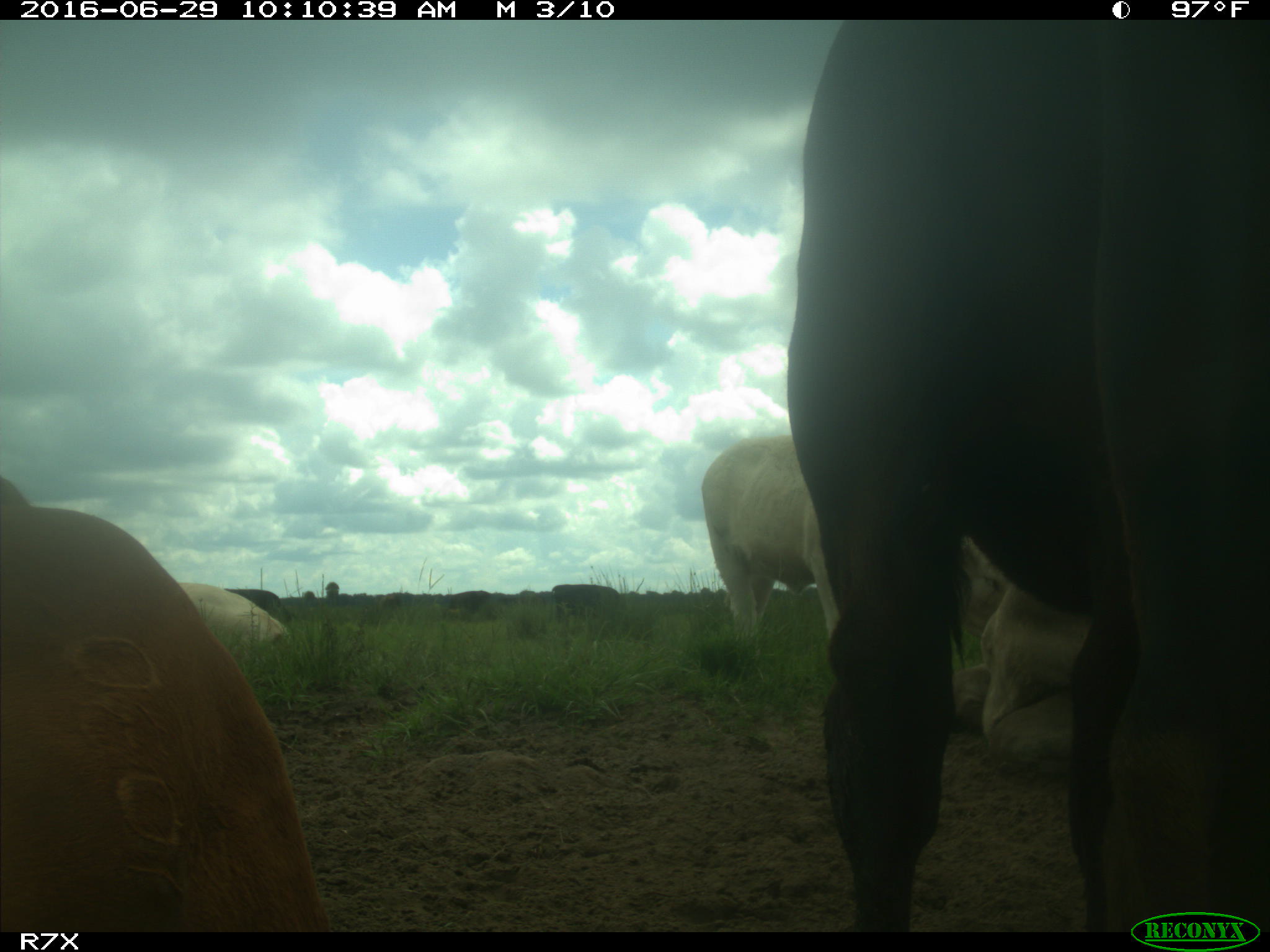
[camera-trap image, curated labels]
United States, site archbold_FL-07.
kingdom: Animalia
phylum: Chordata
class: Mammalia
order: Artiodactyla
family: Bovidae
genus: Bos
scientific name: Bos taurus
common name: domestic cow